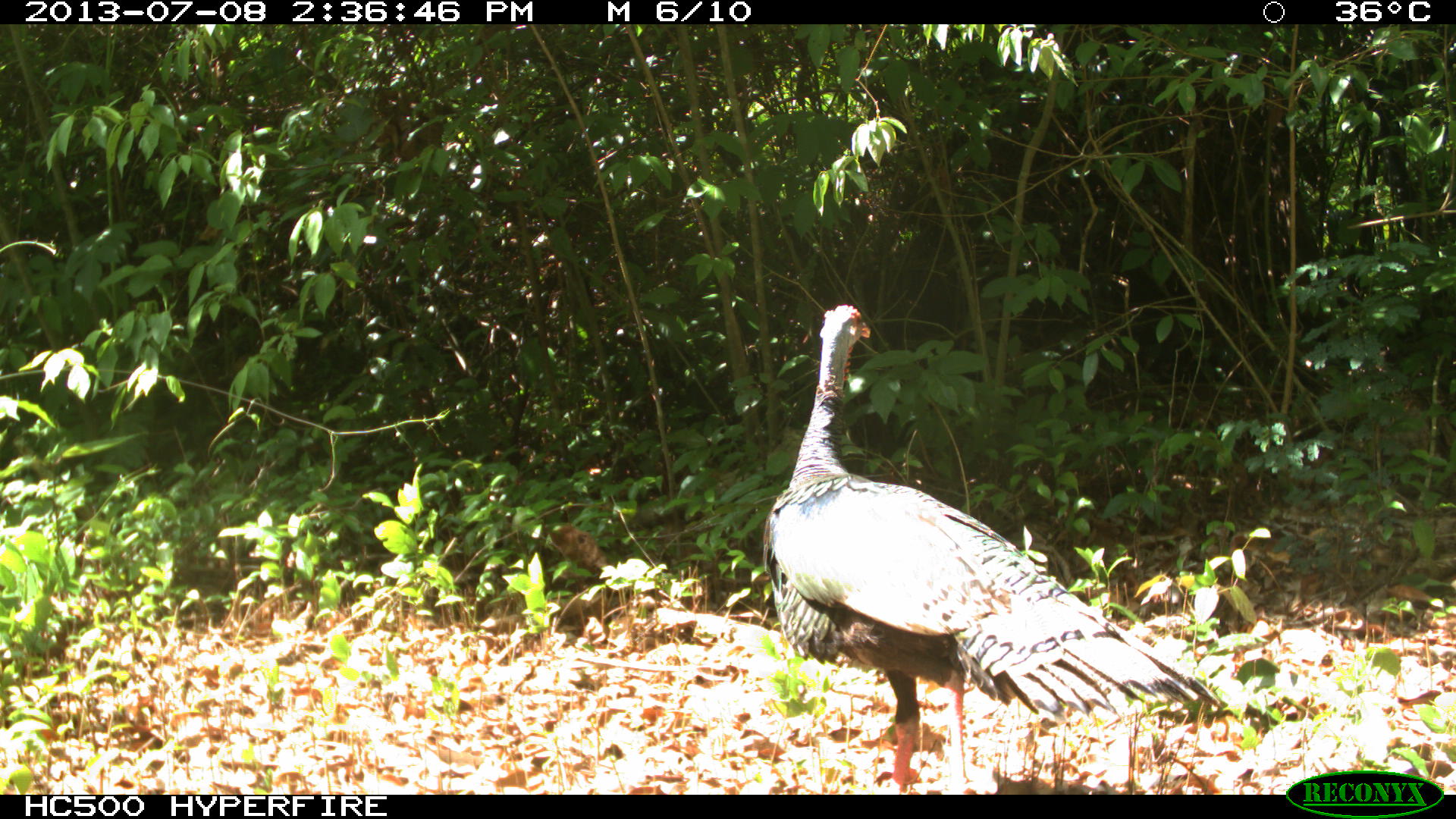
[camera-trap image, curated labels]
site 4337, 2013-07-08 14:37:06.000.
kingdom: Animalia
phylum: Chordata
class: Aves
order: Galliformes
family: Phasianidae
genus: Meleagris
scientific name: Meleagris ocellata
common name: ocellated turkey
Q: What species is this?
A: Meleagris ocellata (ocellated turkey).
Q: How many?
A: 1.